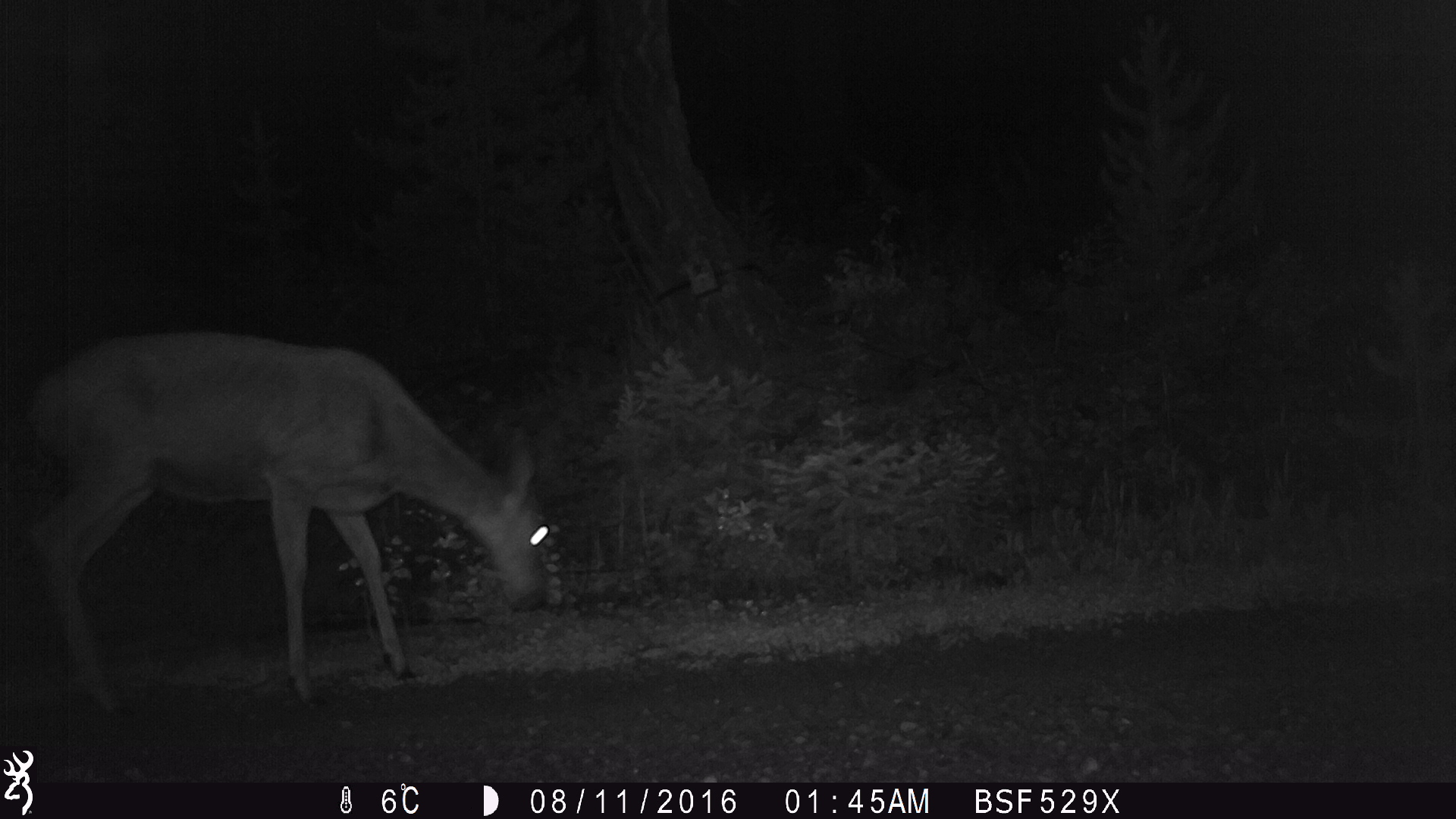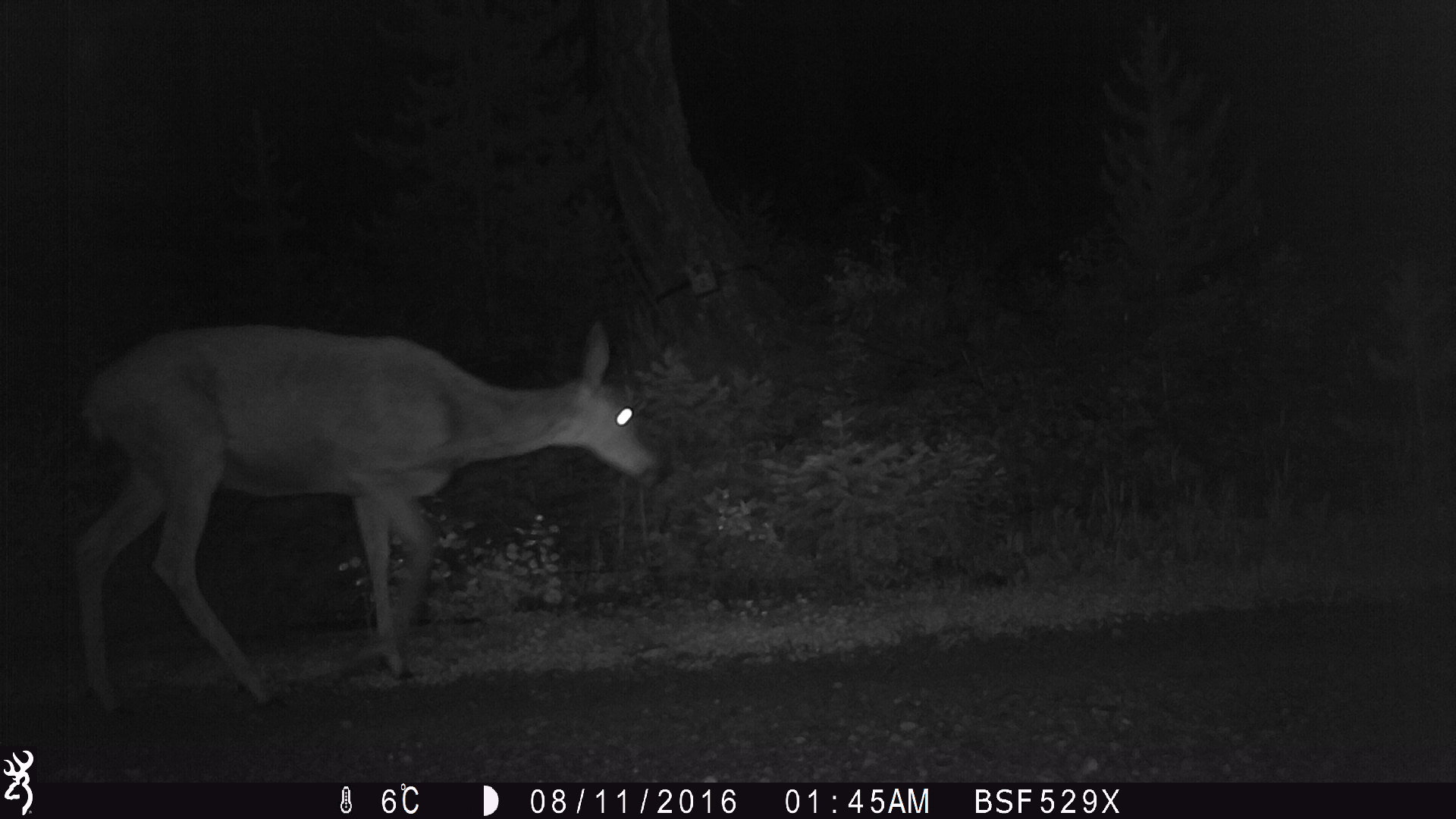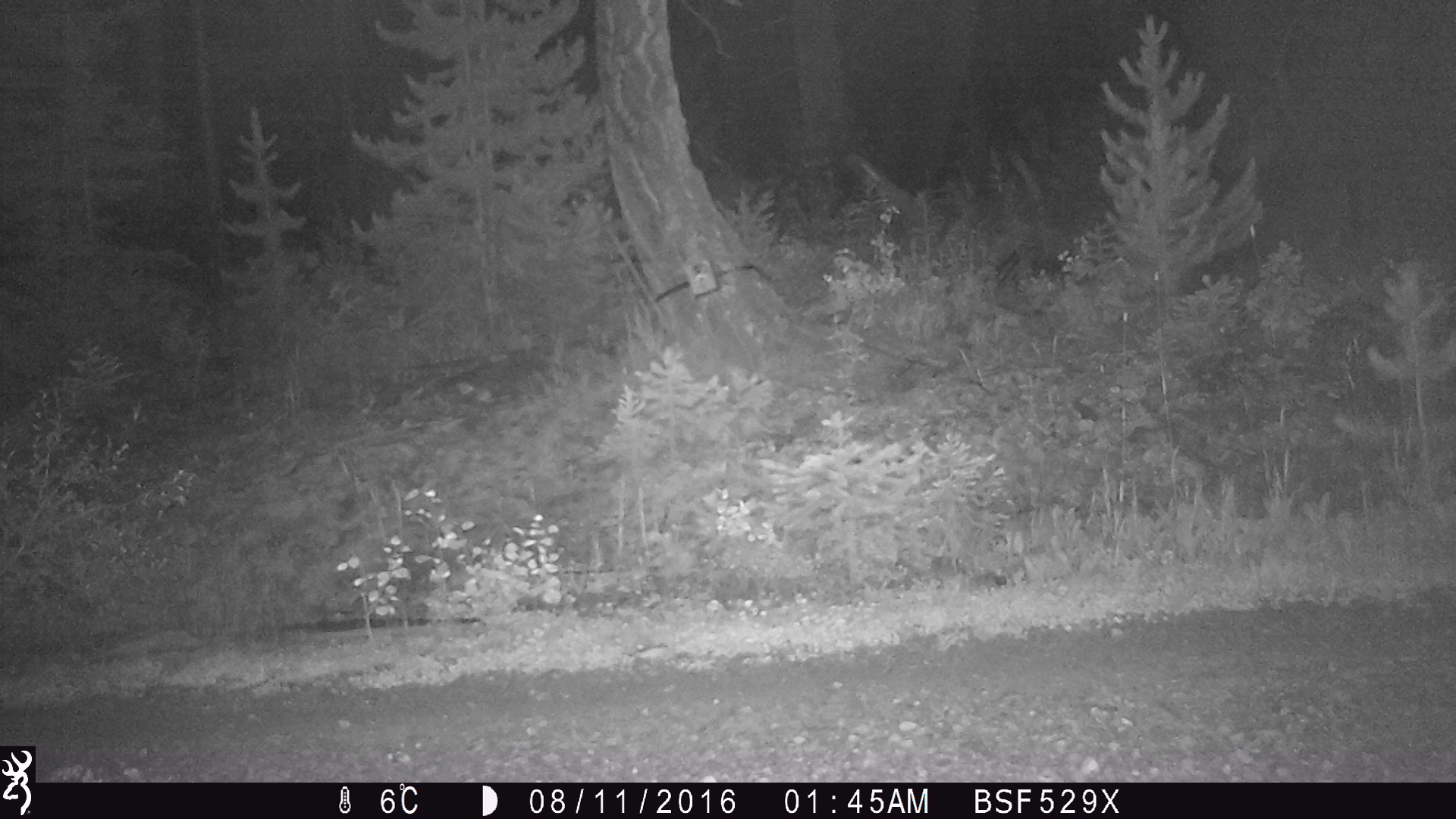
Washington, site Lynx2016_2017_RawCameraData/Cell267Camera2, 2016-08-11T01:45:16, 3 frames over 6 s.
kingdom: Animalia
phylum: Chordata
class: Mammalia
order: Artiodactyla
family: Cervidae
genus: Odocoileus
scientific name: Odocoileus hemionus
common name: mule deer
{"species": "Odocoileus hemionus (mule deer)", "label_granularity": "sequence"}